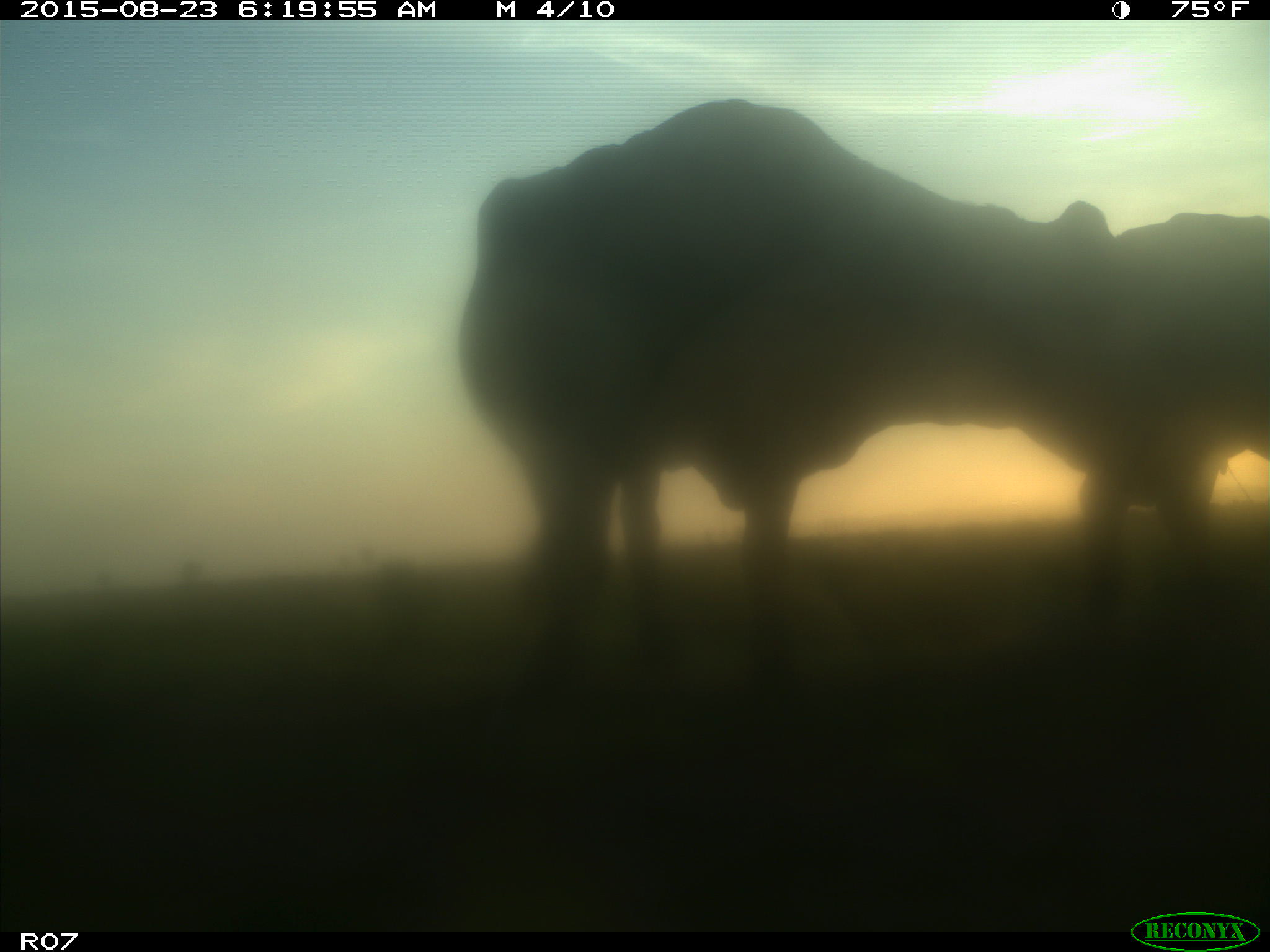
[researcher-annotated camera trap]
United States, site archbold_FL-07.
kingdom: Animalia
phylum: Chordata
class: Mammalia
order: Artiodactyla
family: Bovidae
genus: Bos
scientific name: Bos taurus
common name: domestic cow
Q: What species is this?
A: Bos taurus (domestic cow).